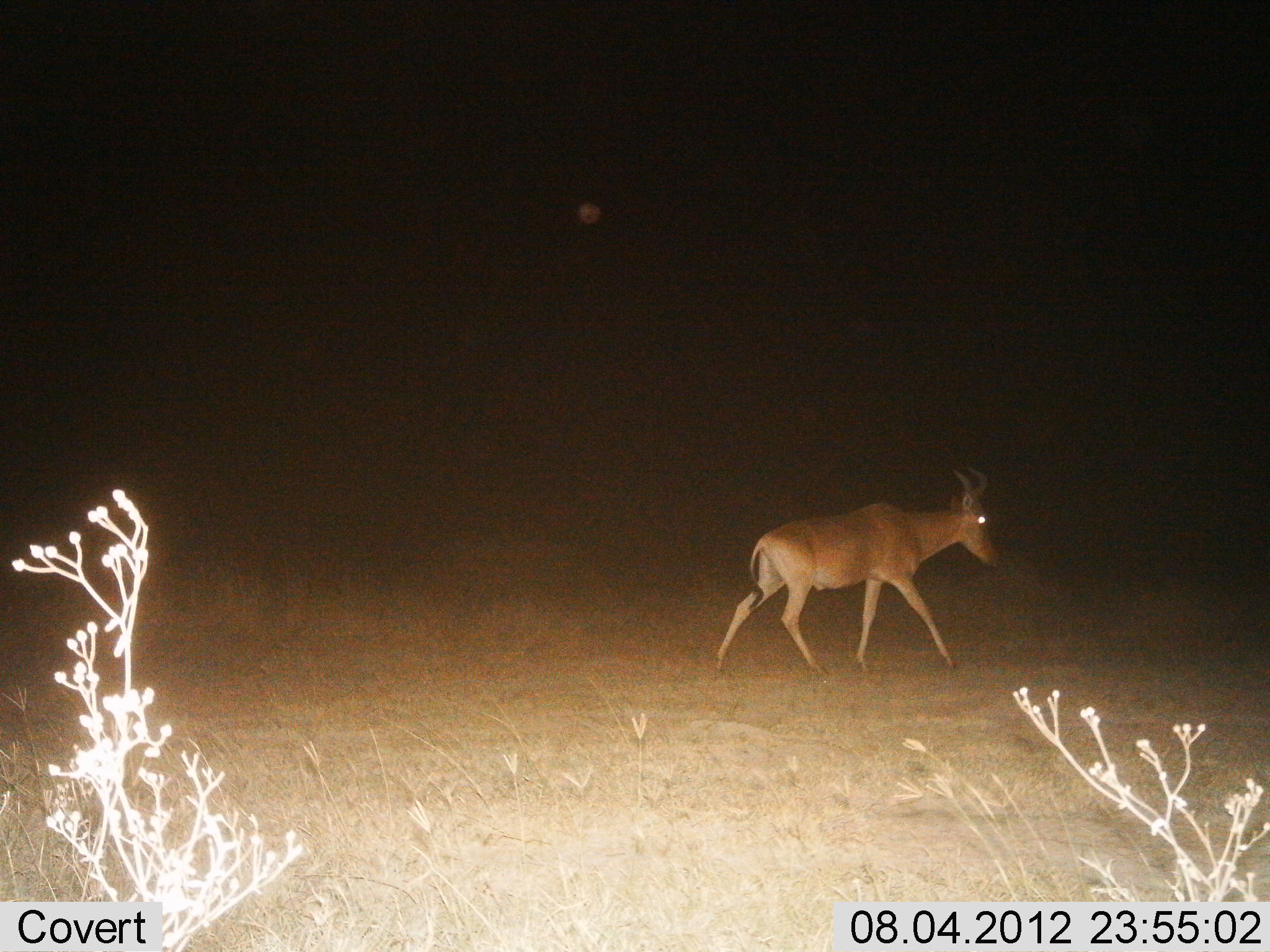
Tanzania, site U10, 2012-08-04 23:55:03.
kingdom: Animalia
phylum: Chordata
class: Mammalia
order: Artiodactyla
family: Bovidae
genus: Alcelaphus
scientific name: Alcelaphus buselaphus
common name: hartebeest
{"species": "hartebeest (Alcelaphus buselaphus)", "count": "1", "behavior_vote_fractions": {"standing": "0%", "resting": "0%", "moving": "100%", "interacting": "0%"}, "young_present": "0%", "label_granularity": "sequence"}